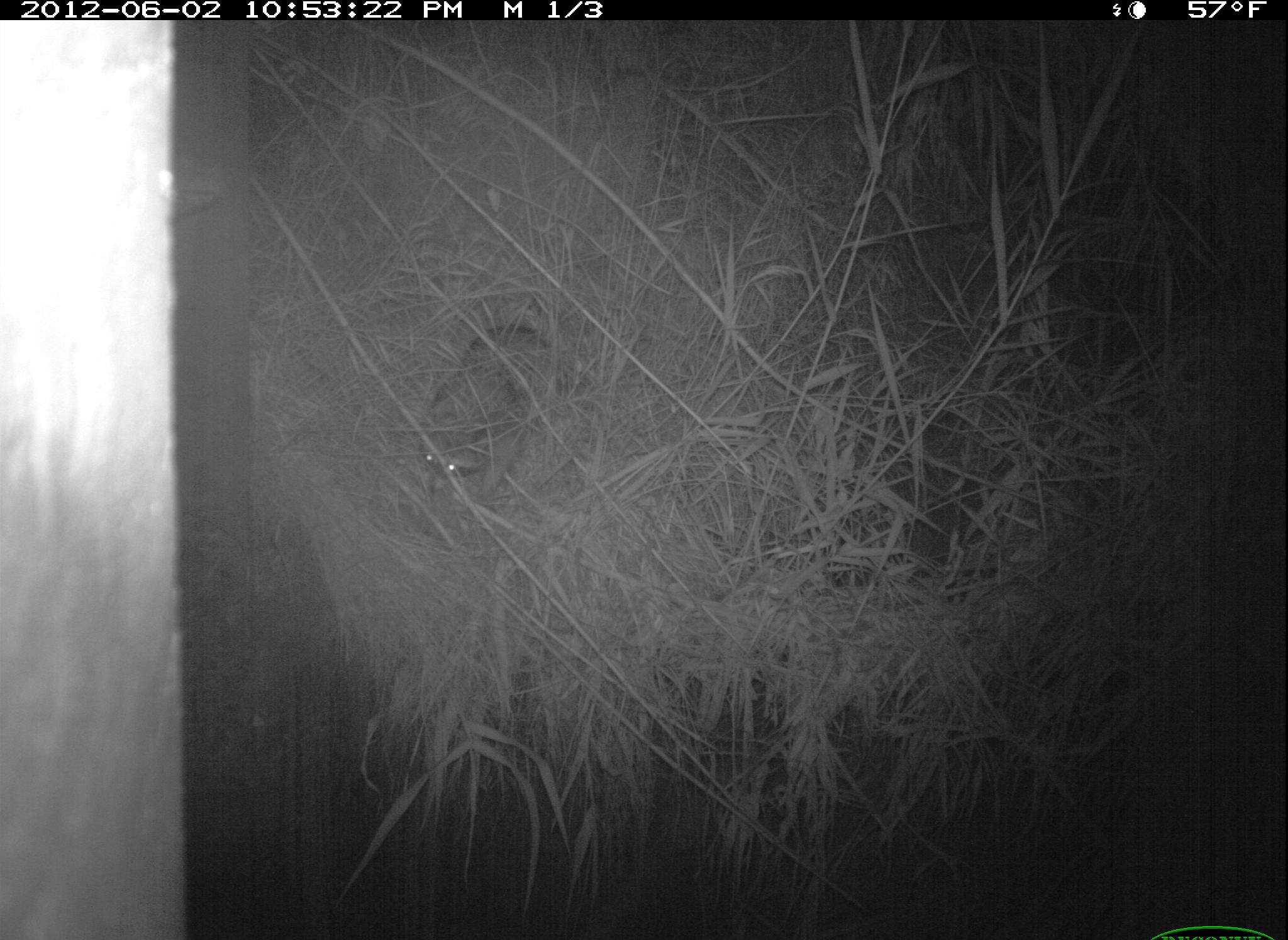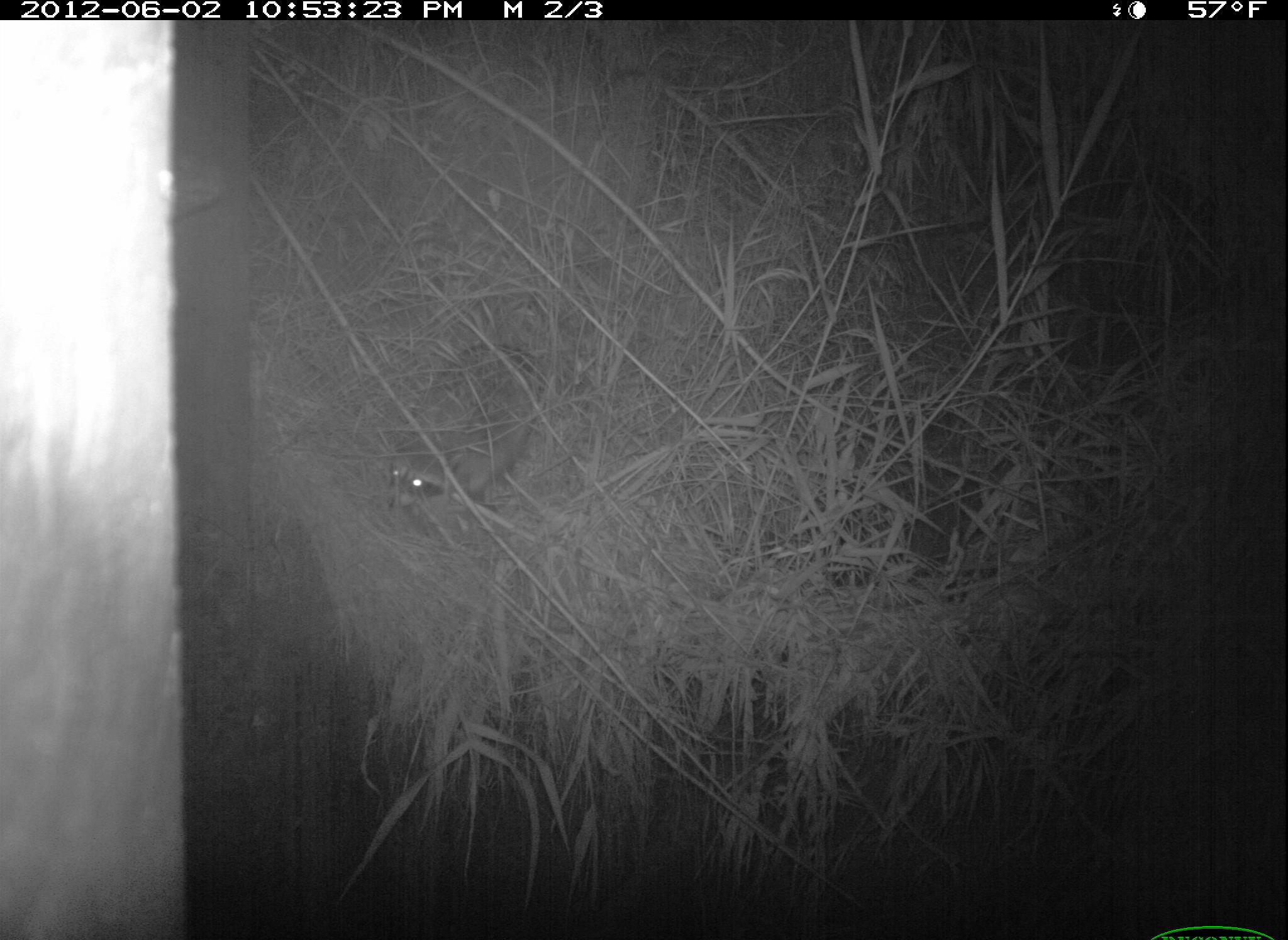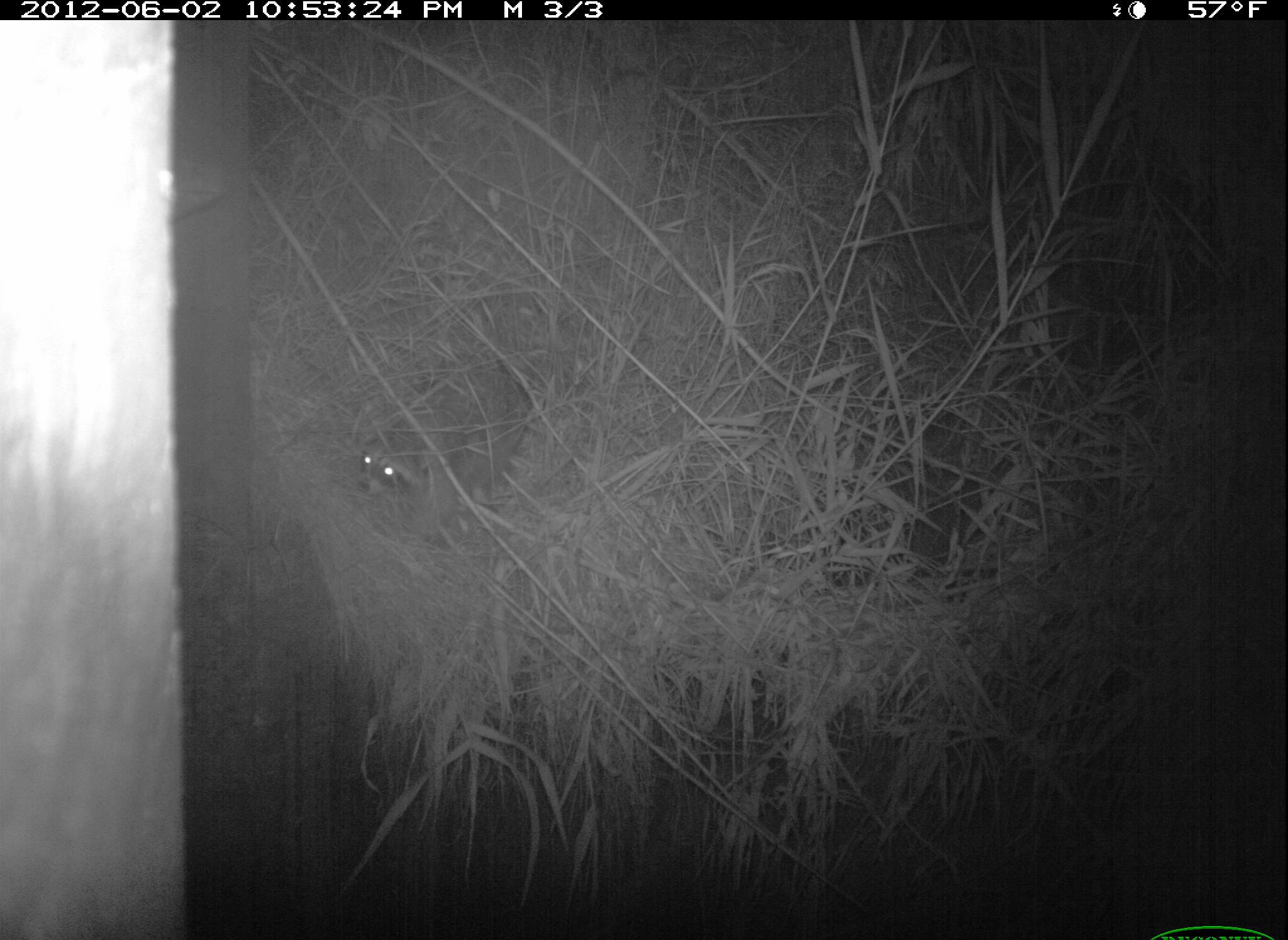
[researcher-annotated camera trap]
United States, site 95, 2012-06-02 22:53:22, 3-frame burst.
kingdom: Animalia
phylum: Chordata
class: Mammalia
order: Carnivora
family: Procyonidae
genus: Procyon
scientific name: Procyon lotor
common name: raccoon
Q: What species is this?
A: Raccoon (Procyon lotor).